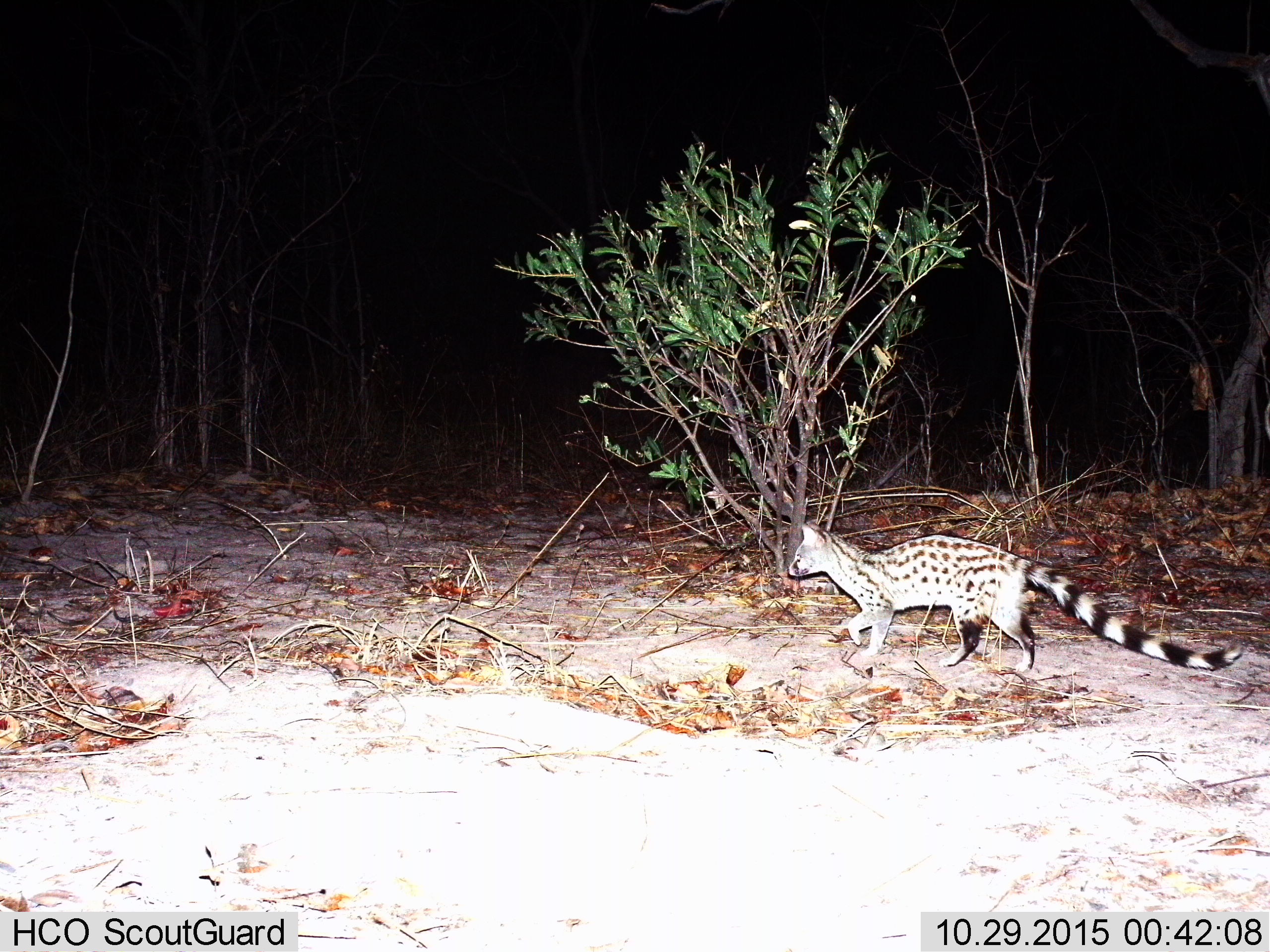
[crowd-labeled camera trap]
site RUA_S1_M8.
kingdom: Animalia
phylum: Chordata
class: Mammalia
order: Carnivora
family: Viverridae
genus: Genetta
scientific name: Genetta genetta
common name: small-spotted genet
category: genetcommonsmallspotted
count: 1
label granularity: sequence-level